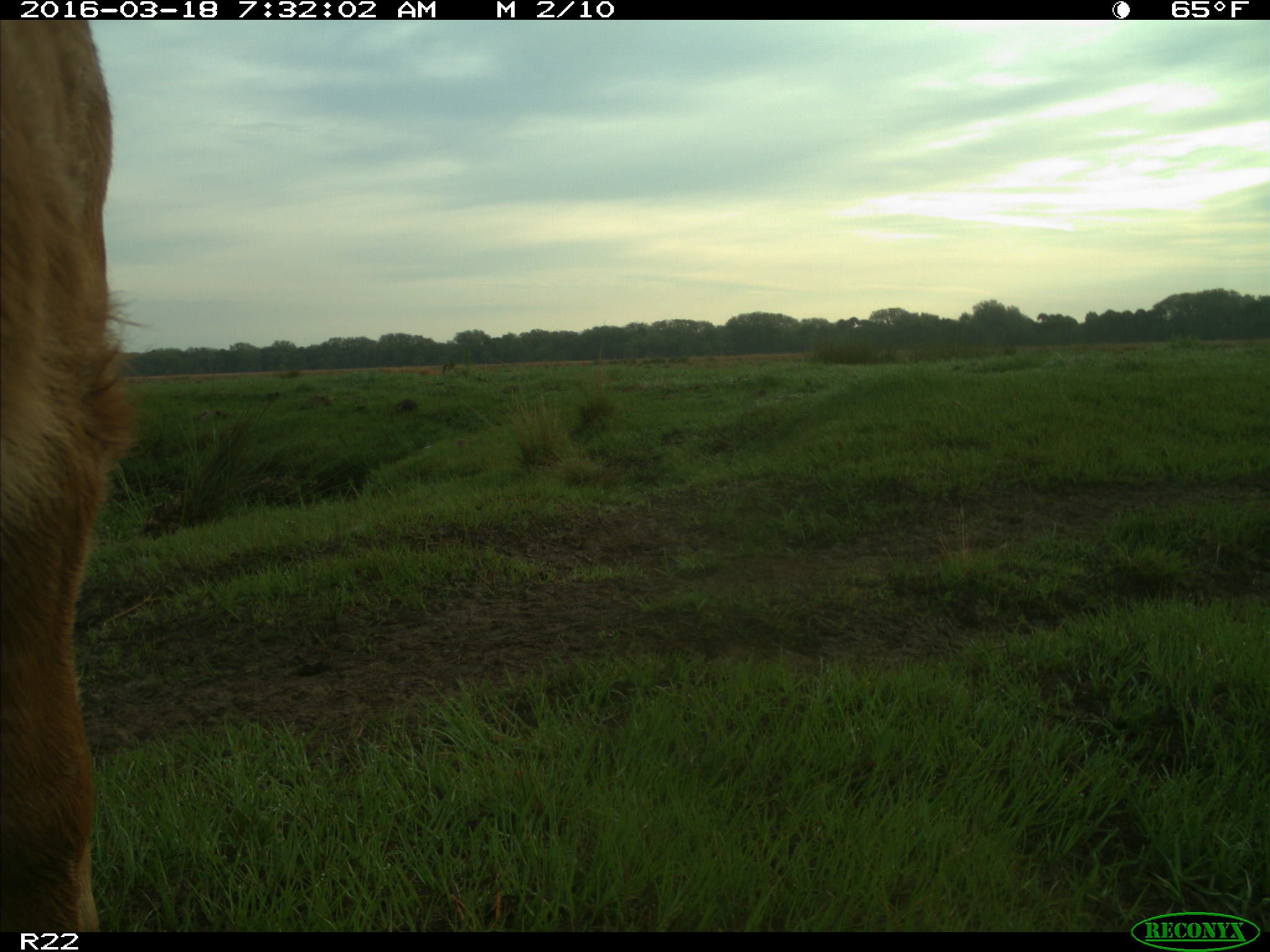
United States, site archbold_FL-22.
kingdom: Animalia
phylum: Chordata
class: Mammalia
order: Artiodactyla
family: Bovidae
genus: Bos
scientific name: Bos taurus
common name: domestic cow